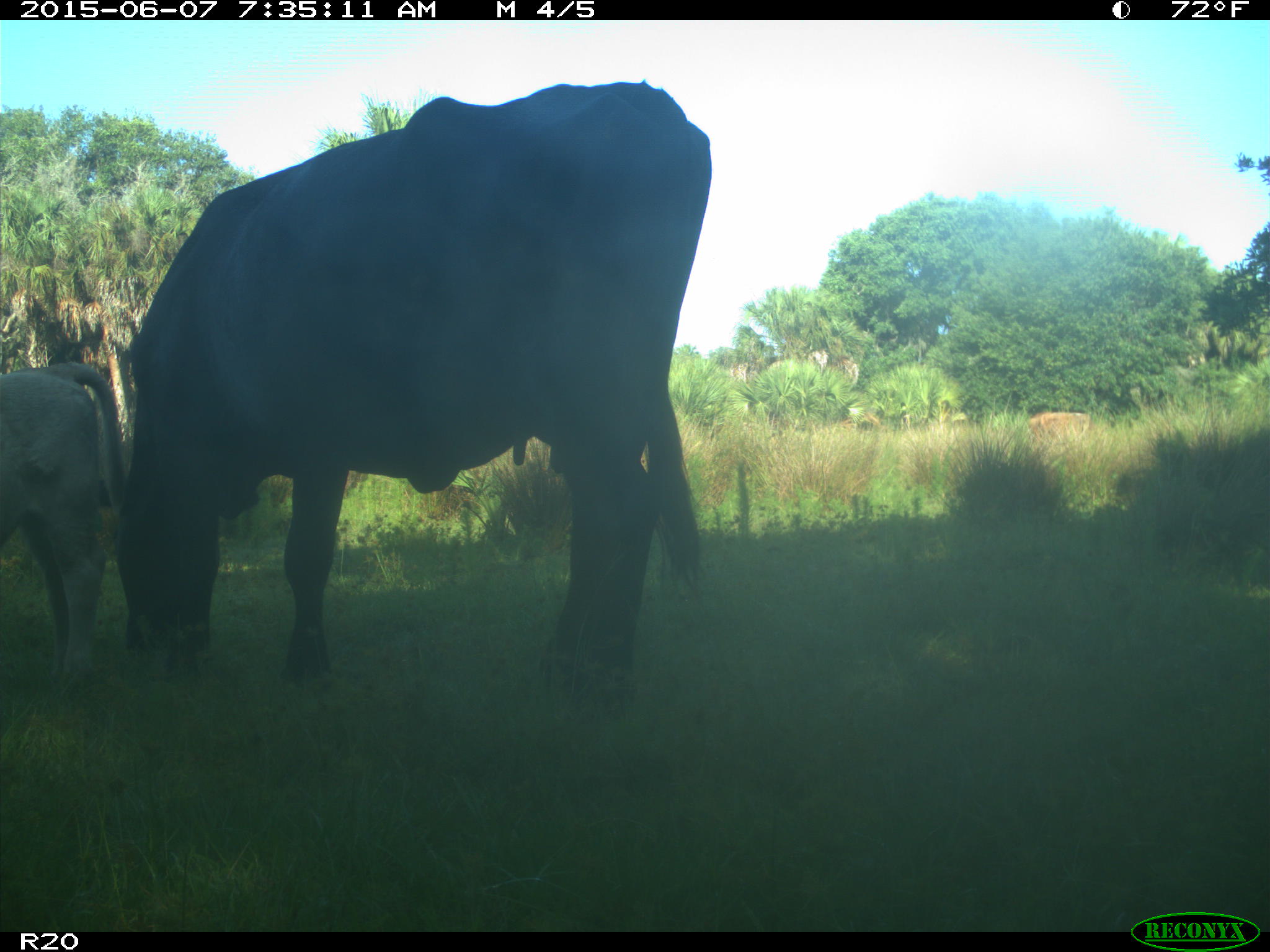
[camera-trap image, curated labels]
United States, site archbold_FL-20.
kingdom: Animalia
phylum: Chordata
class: Mammalia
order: Artiodactyla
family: Bovidae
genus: Bos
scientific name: Bos taurus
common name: domestic cow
Bos taurus (domestic cow).